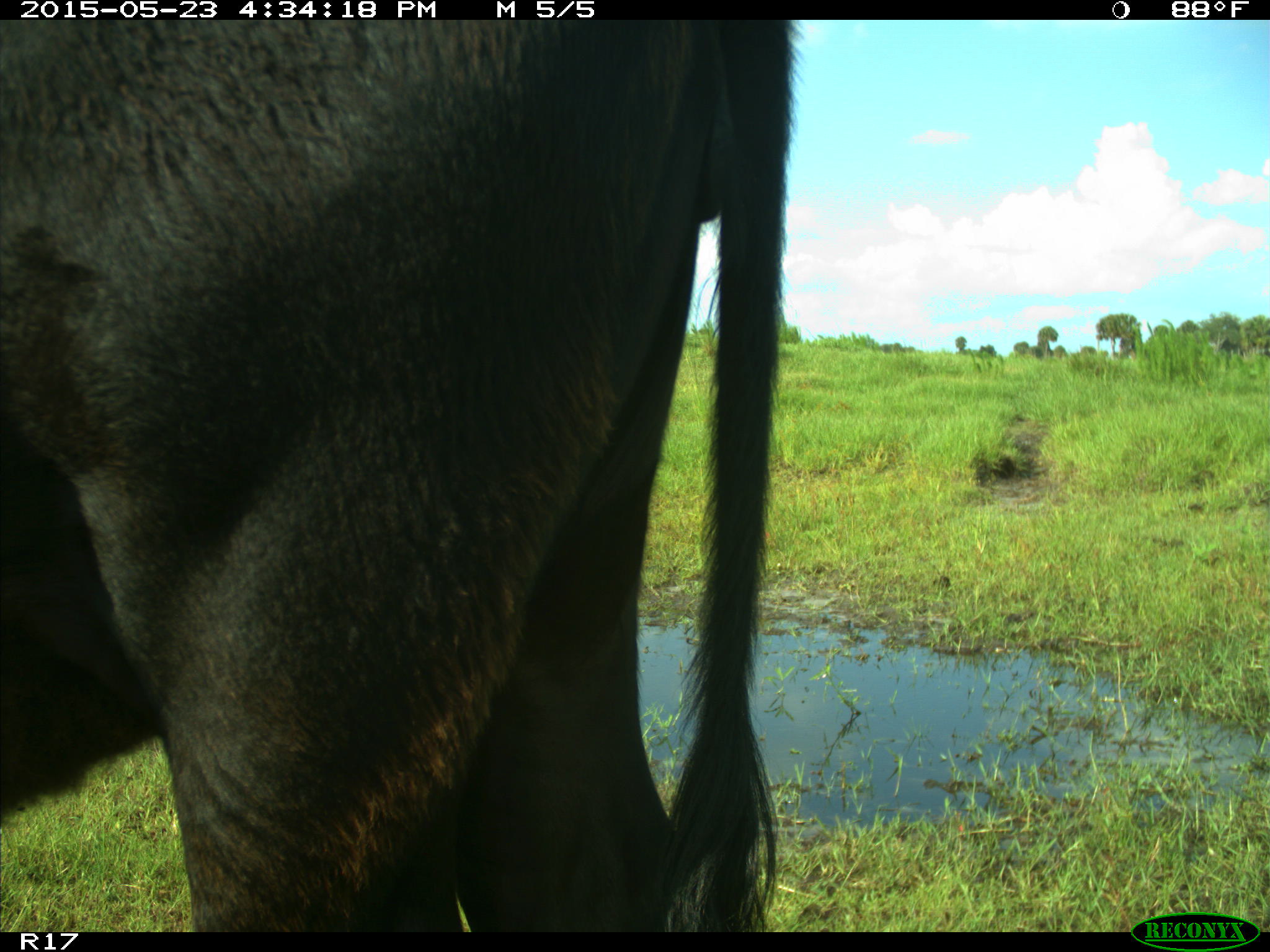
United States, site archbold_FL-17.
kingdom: Animalia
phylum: Chordata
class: Mammalia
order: Artiodactyla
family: Bovidae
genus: Bos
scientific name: Bos taurus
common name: domestic cow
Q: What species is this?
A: Bos taurus (domestic cow).